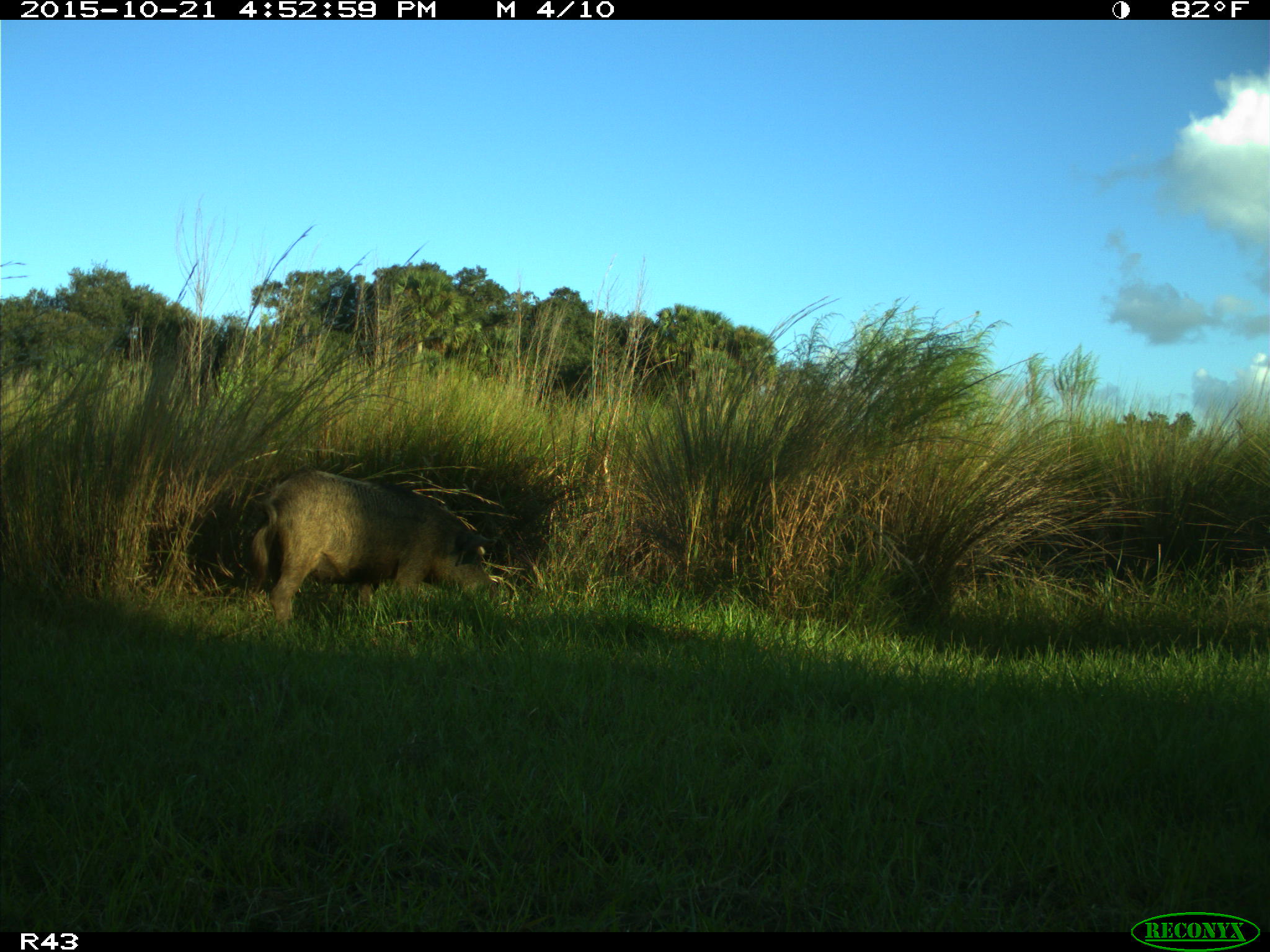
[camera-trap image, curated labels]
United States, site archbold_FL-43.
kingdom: Animalia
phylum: Chordata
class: Mammalia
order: Artiodactyla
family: Suidae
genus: Sus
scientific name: Sus scrofa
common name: wild boar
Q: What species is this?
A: Sus scrofa (wild boar).